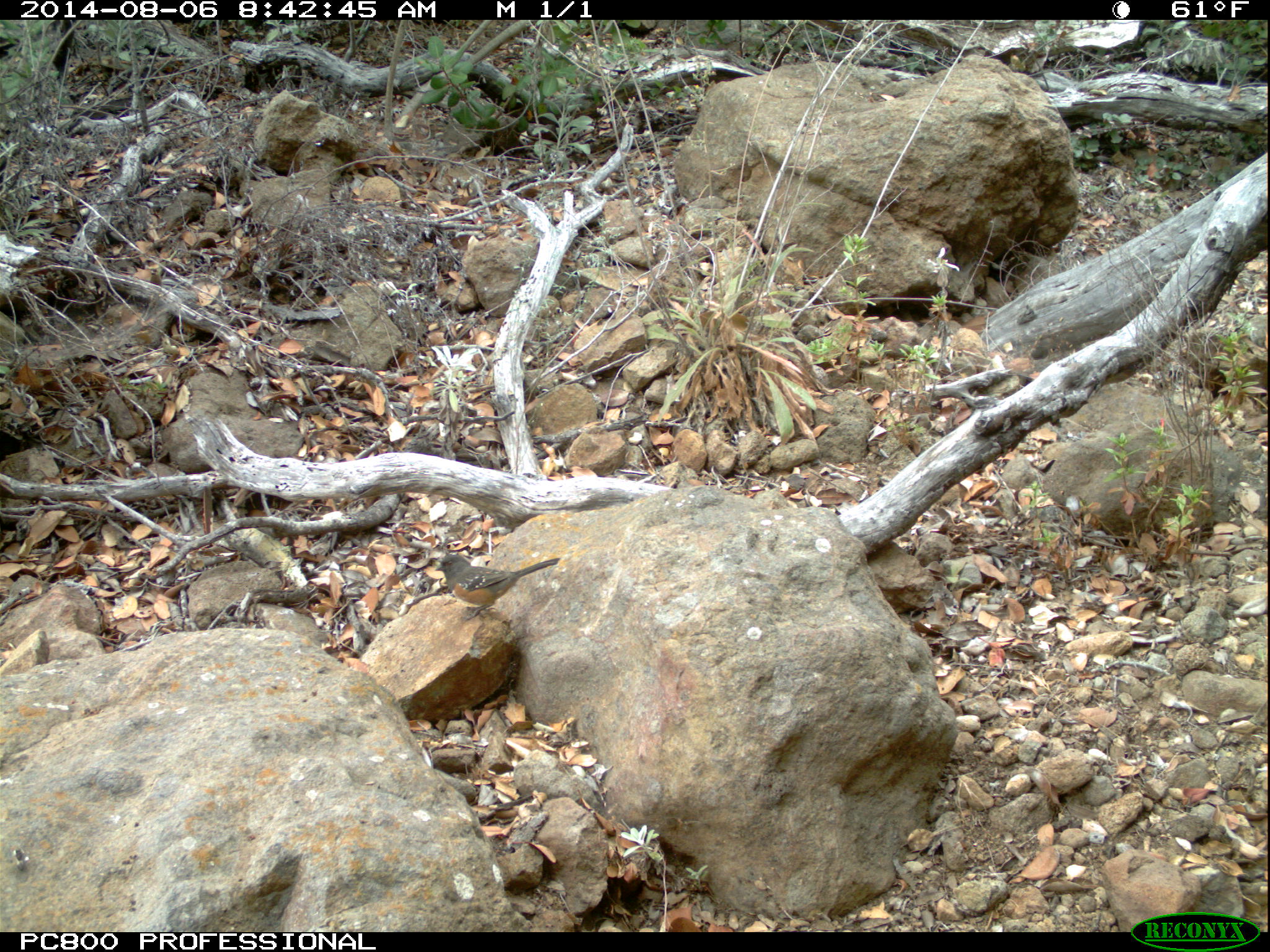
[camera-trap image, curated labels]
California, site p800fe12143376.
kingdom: Animalia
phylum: Chordata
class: Aves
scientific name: Aves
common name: bird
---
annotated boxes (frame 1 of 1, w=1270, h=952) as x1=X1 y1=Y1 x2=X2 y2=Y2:
bird: x1=435 y1=554 x2=560 y2=620